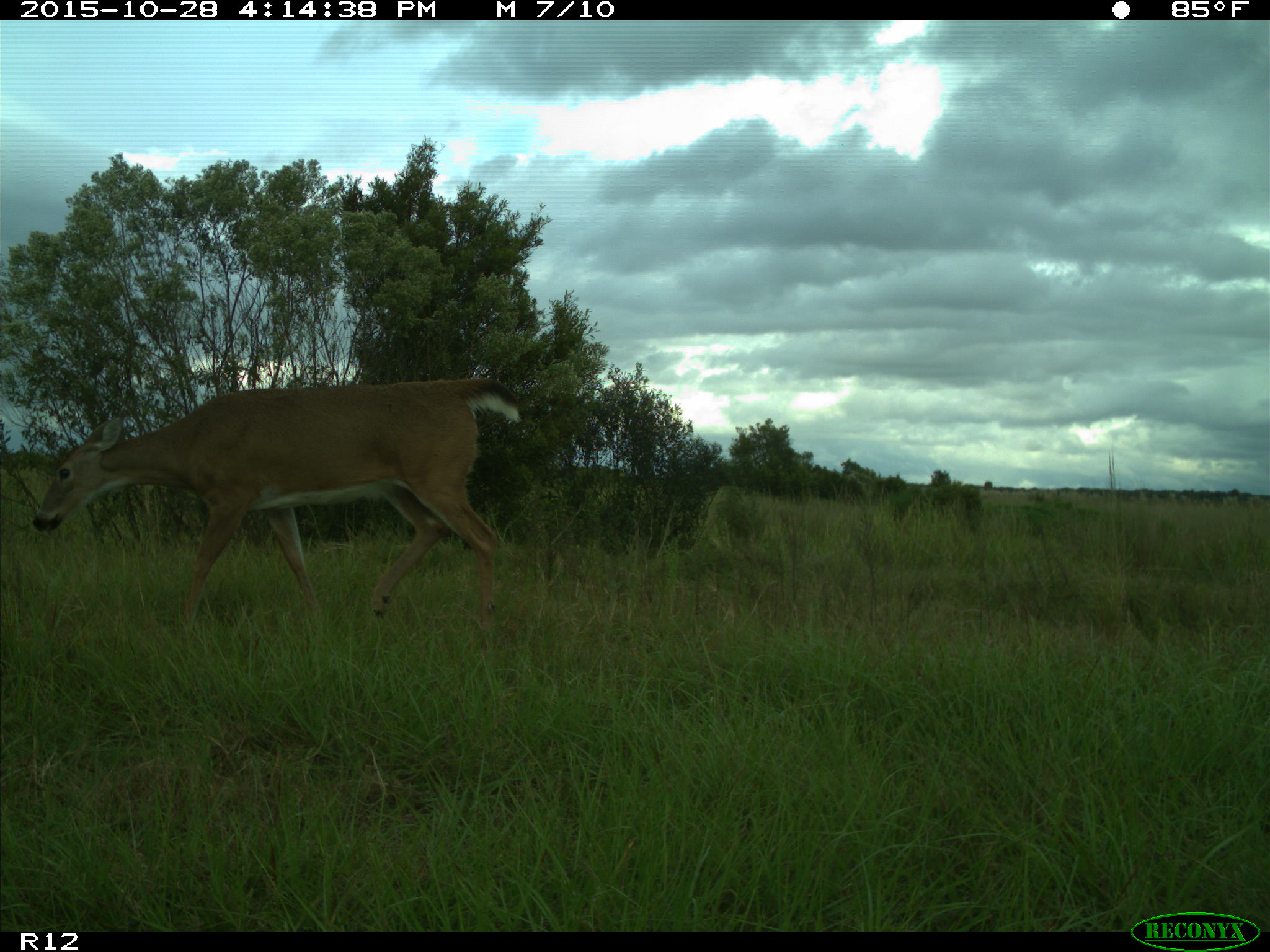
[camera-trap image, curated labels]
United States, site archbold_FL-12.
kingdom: Animalia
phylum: Chordata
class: Mammalia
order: Artiodactyla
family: Cervidae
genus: Odocoileus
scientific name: Odocoileus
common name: deer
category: unidentified deer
Unidentified deer (deer) (Odocoileus).